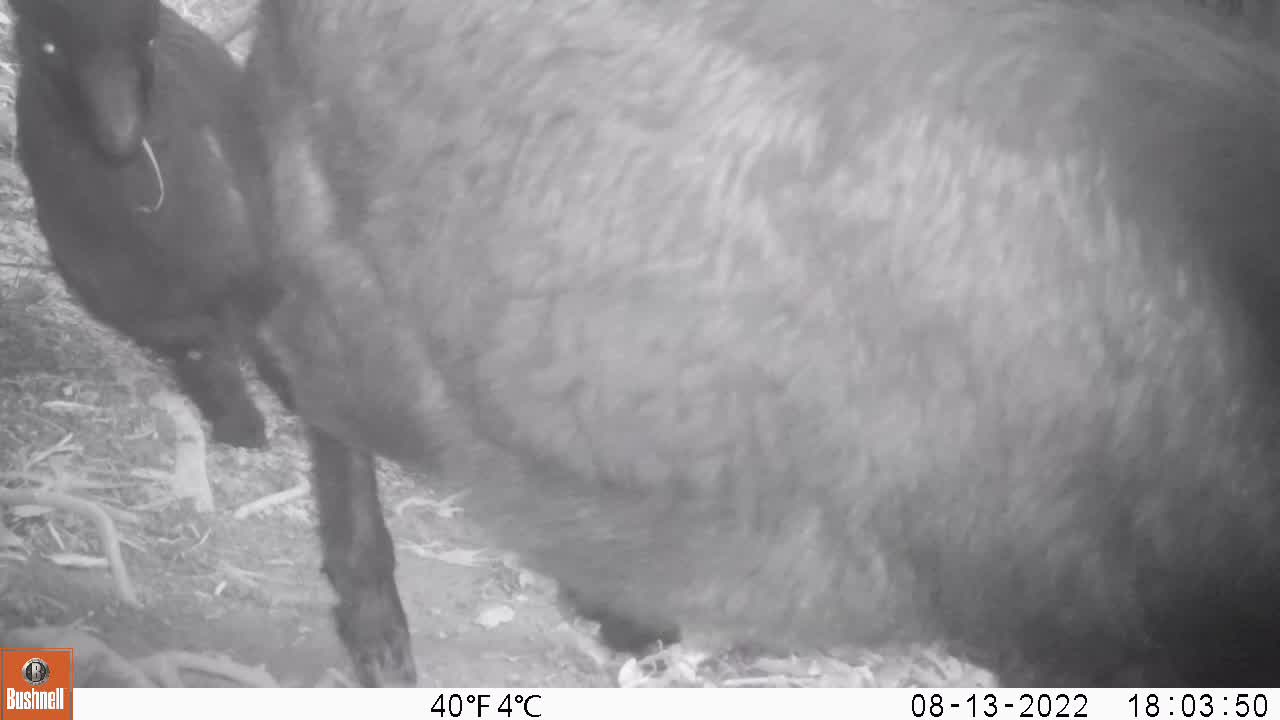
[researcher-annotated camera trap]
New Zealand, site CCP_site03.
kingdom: Animalia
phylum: Chordata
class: Mammalia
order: Artiodactyla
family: Bovidae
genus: Capra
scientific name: Capra hircus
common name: goat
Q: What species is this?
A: Goat (Capra hircus).